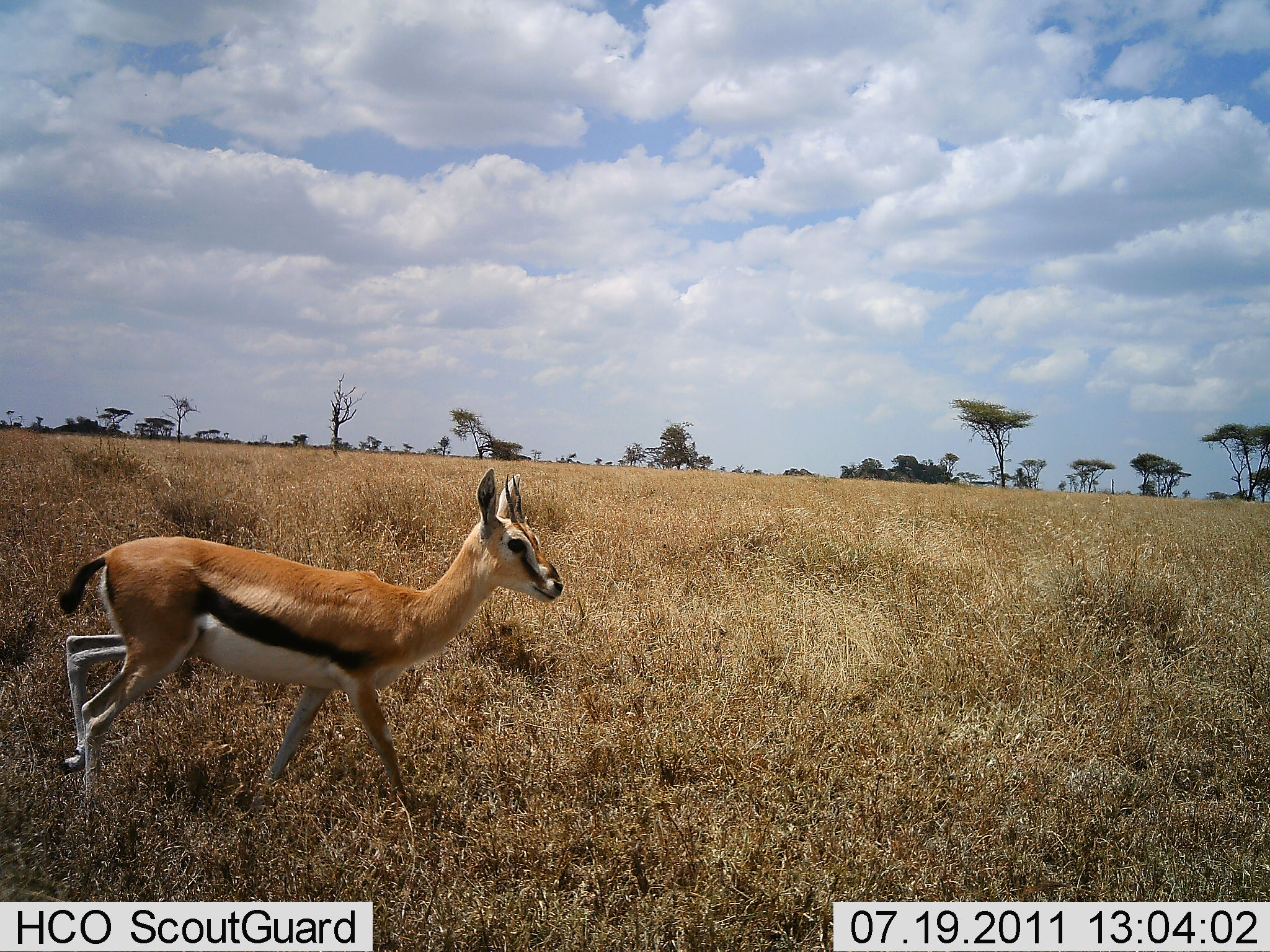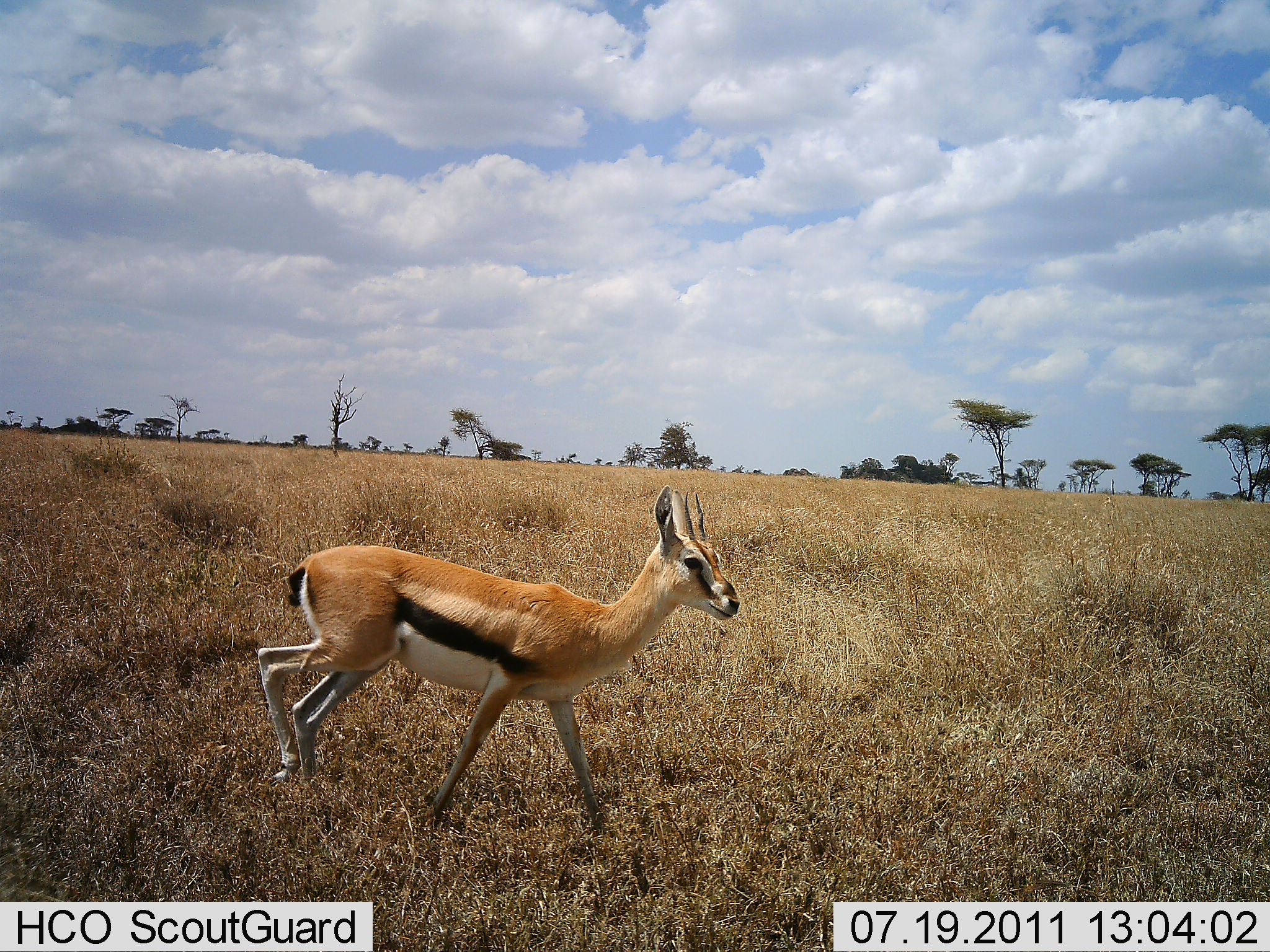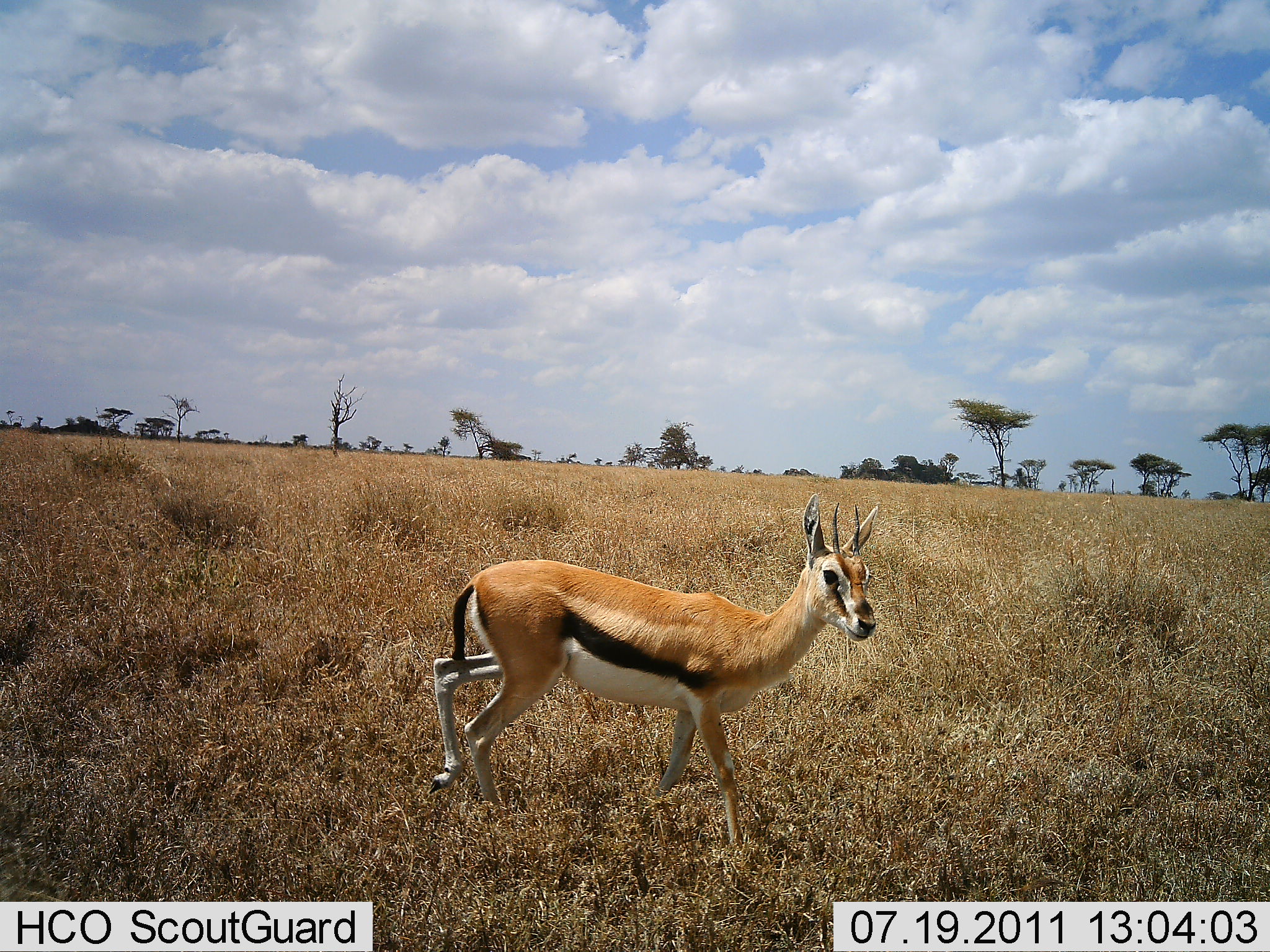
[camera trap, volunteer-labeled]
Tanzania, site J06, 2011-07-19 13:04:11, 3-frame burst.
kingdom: Animalia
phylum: Chordata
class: Mammalia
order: Artiodactyla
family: Bovidae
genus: Eudorcas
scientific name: Eudorcas thomsonii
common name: thomson's gazelle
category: gazellethomsons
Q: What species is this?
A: Gazellethomsons (thomson's gazelle) (Eudorcas thomsonii).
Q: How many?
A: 1.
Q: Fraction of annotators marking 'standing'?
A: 0%.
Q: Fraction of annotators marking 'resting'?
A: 0%.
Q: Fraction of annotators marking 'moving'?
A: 100%.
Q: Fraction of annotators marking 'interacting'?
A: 0%.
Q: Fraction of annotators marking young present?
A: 0%.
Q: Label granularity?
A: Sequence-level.